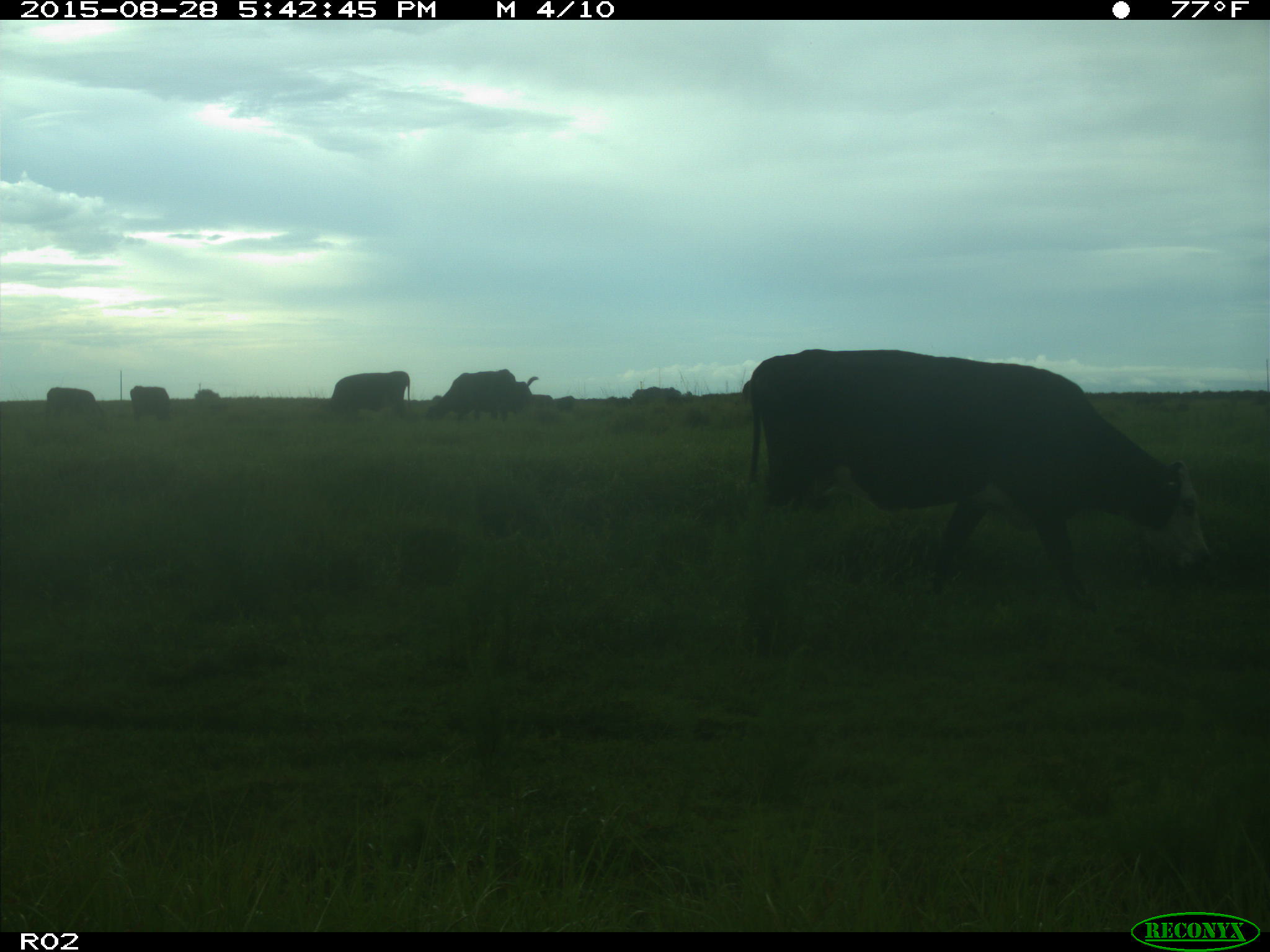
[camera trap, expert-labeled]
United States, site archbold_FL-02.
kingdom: Animalia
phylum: Chordata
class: Mammalia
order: Artiodactyla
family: Bovidae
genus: Bos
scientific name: Bos taurus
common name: domestic cow